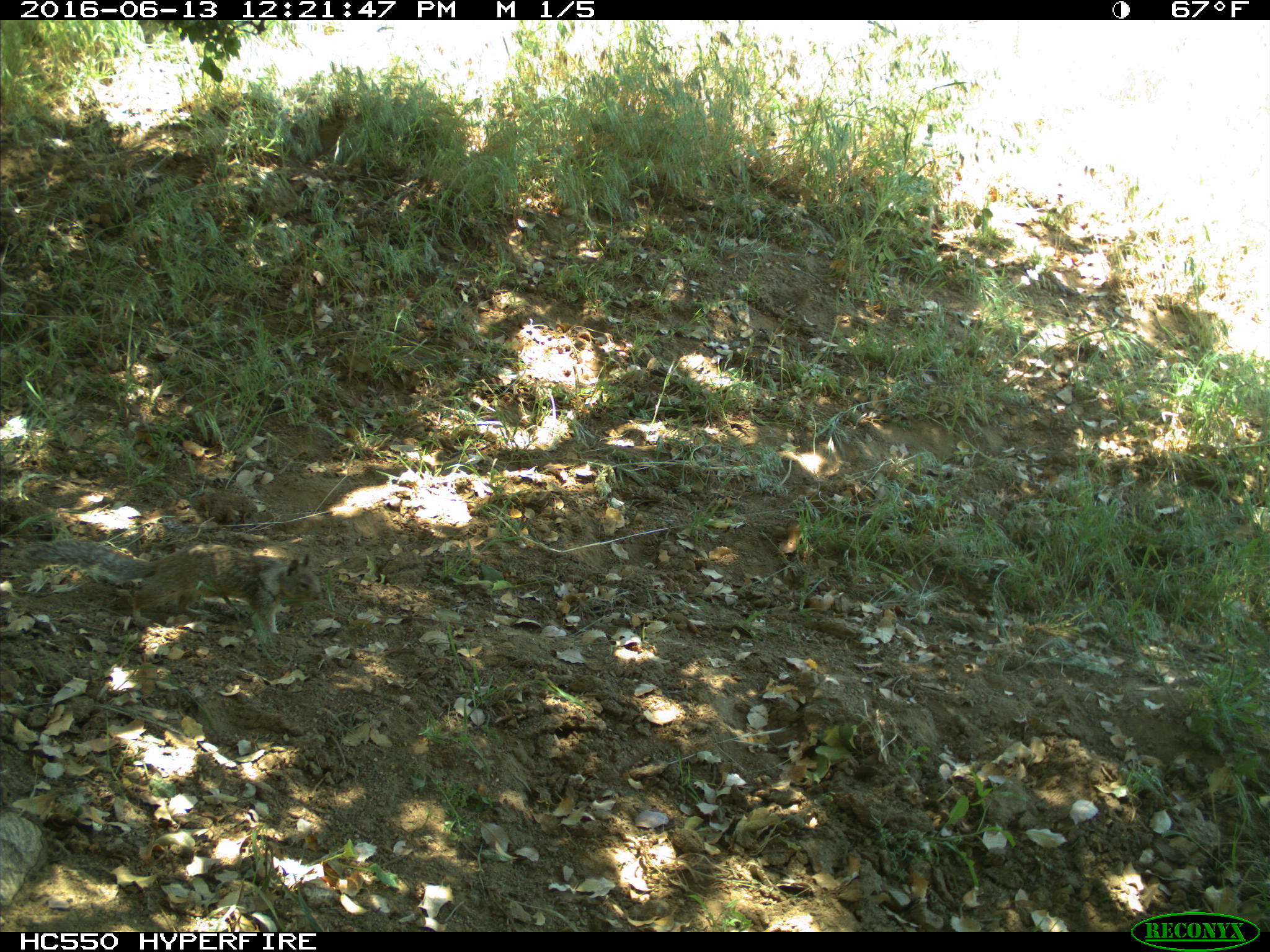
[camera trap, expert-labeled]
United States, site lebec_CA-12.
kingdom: Animalia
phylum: Chordata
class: Mammalia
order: Rodentia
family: Sciuridae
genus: Otospermophilus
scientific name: Otospermophilus beecheyi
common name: california ground squirrel